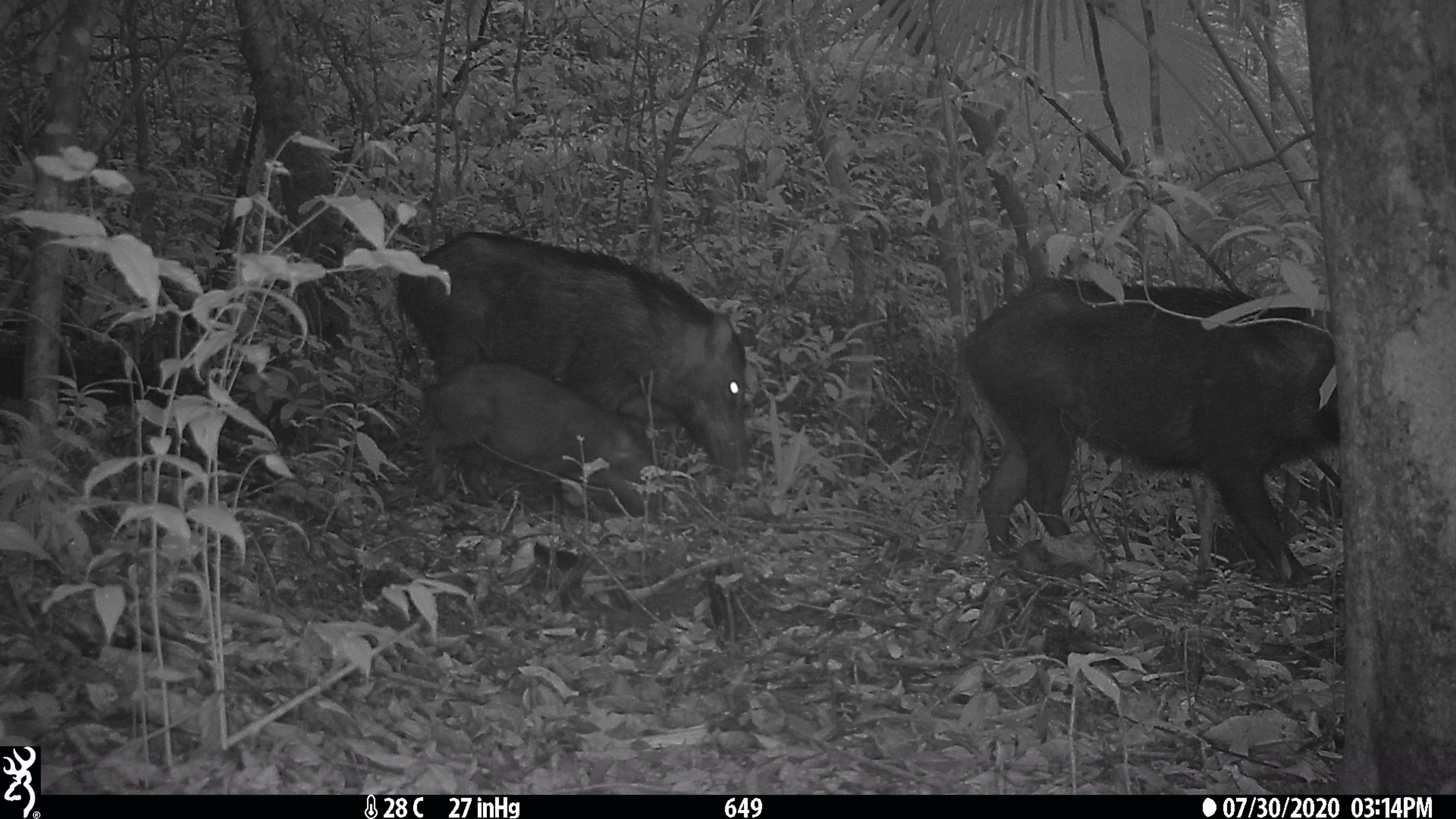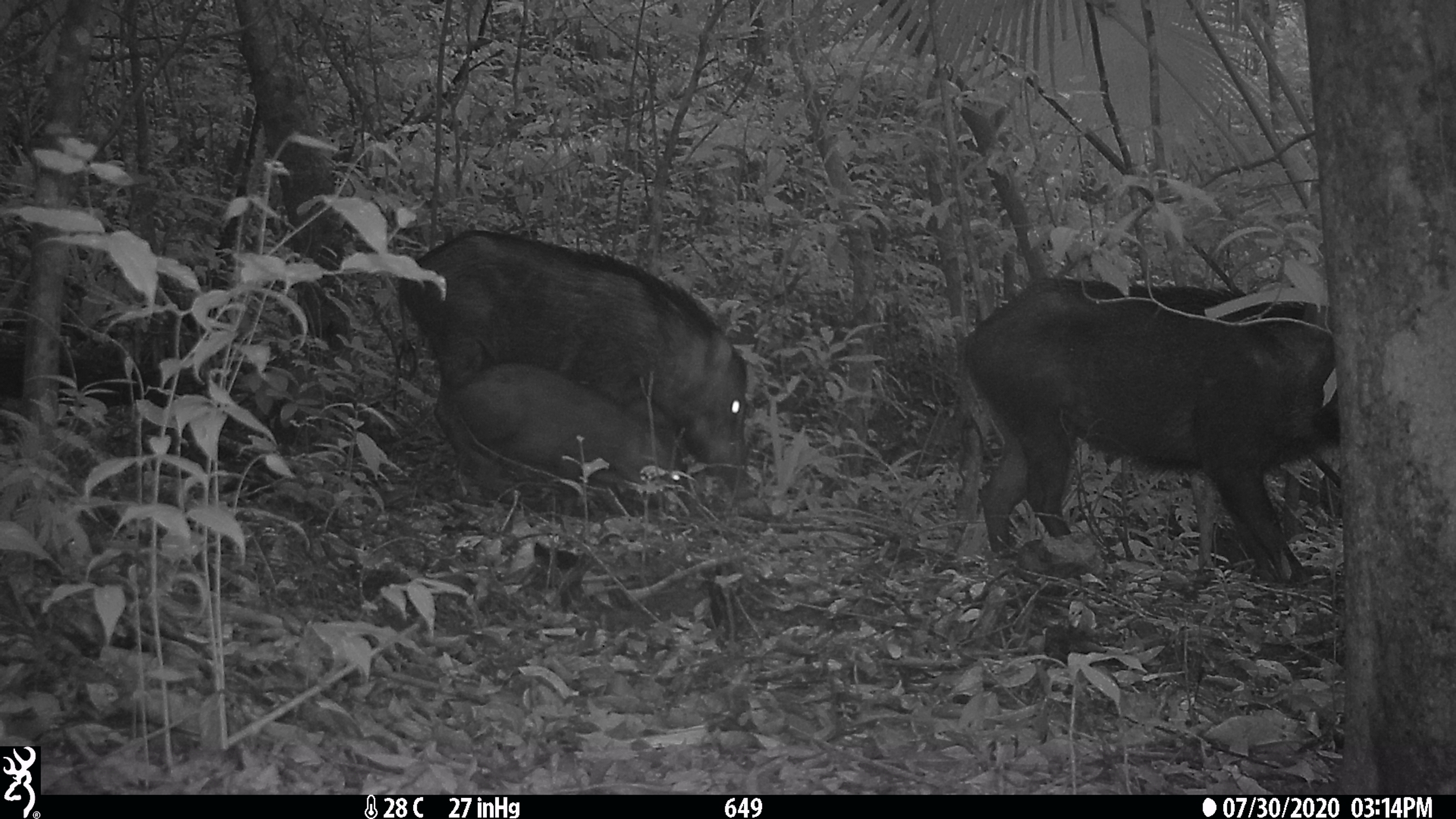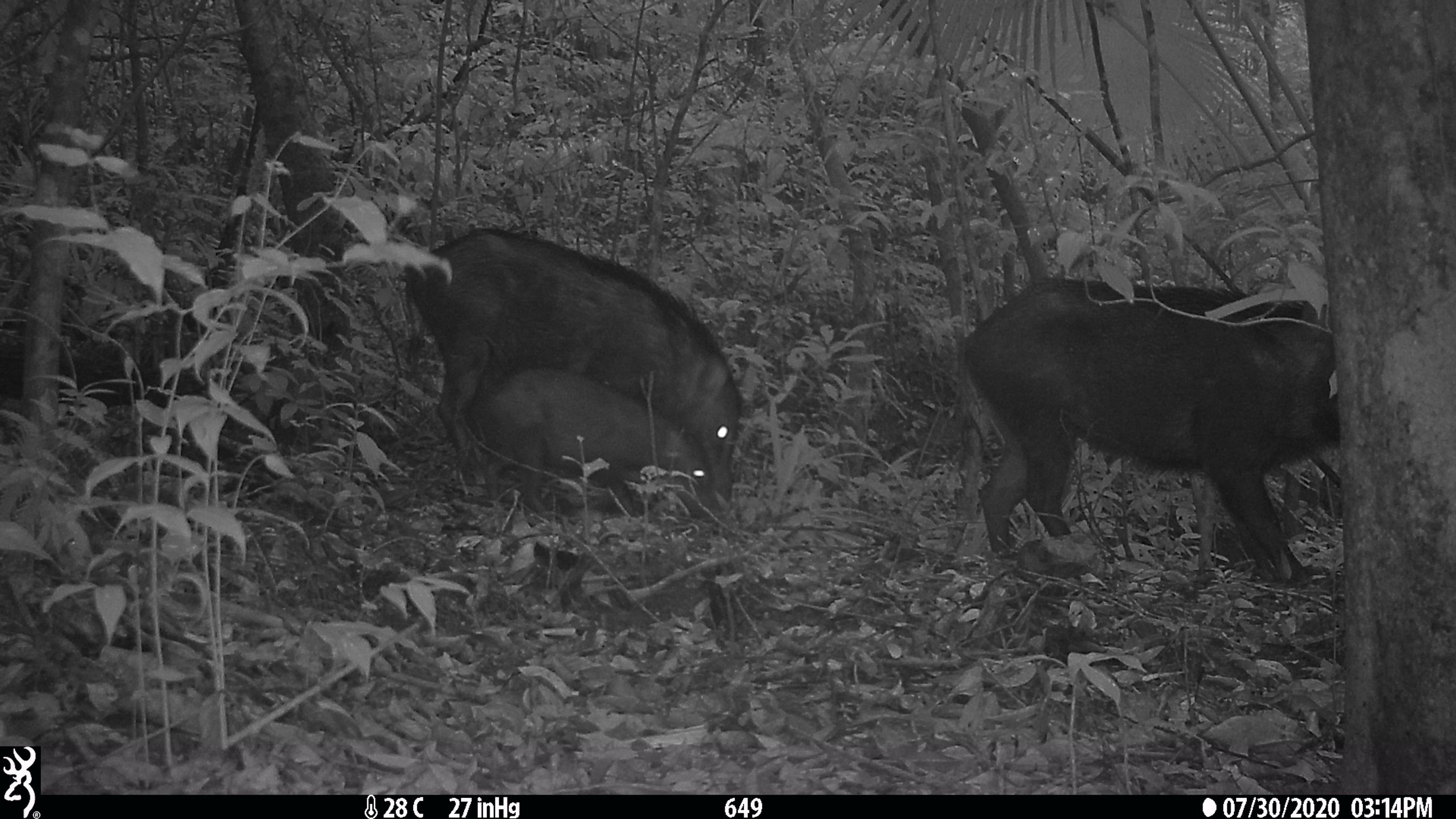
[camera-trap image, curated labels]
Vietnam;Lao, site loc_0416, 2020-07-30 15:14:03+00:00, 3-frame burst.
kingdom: Animalia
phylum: Chordata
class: Mammalia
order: Artiodactyla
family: Suidae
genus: Sus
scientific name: Sus scrofa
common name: eurasian wild pig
Eurasian wild pig (Sus scrofa). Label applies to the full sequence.